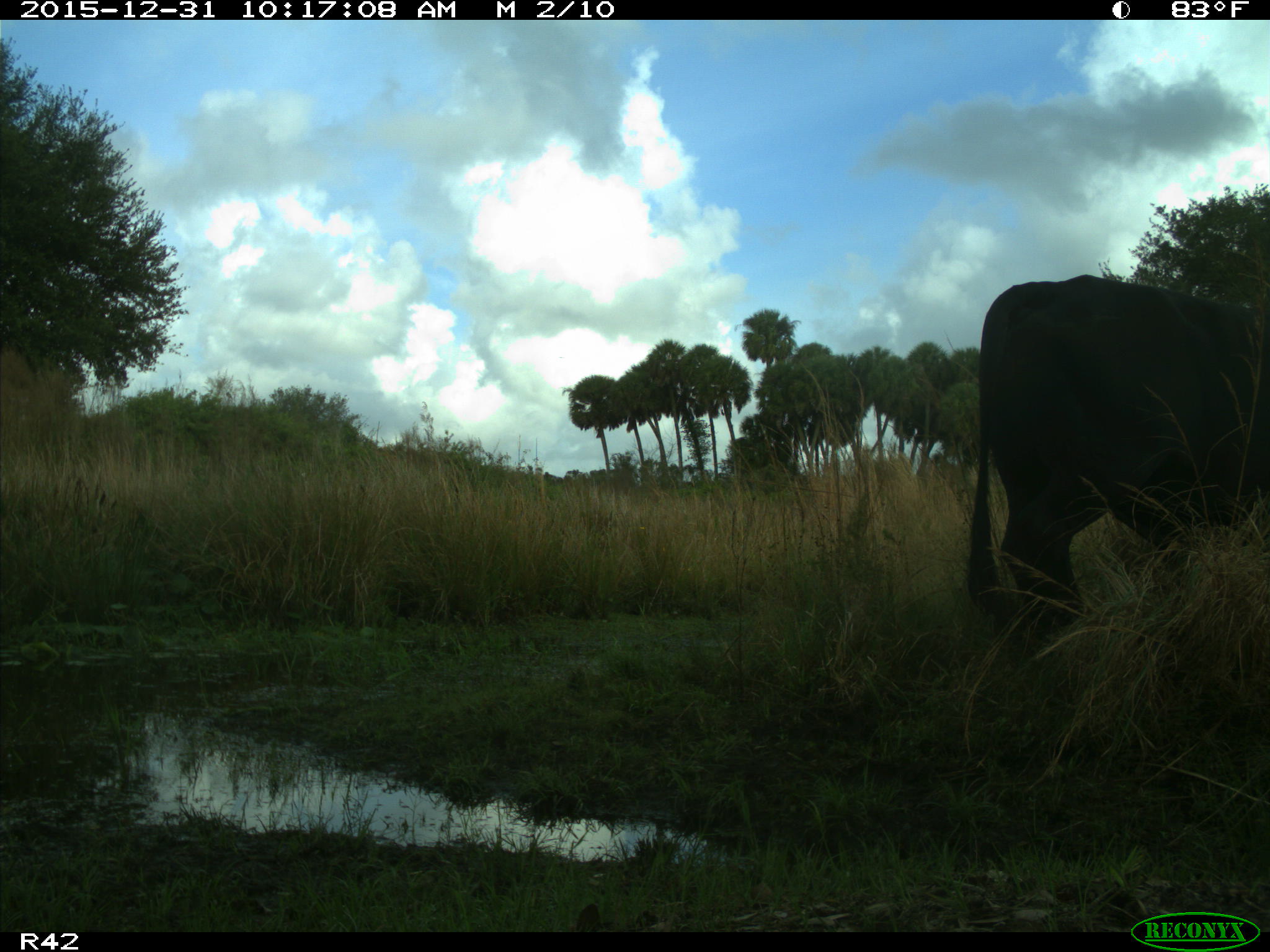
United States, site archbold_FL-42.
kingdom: Animalia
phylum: Chordata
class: Mammalia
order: Artiodactyla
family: Bovidae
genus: Bos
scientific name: Bos taurus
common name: domestic cow